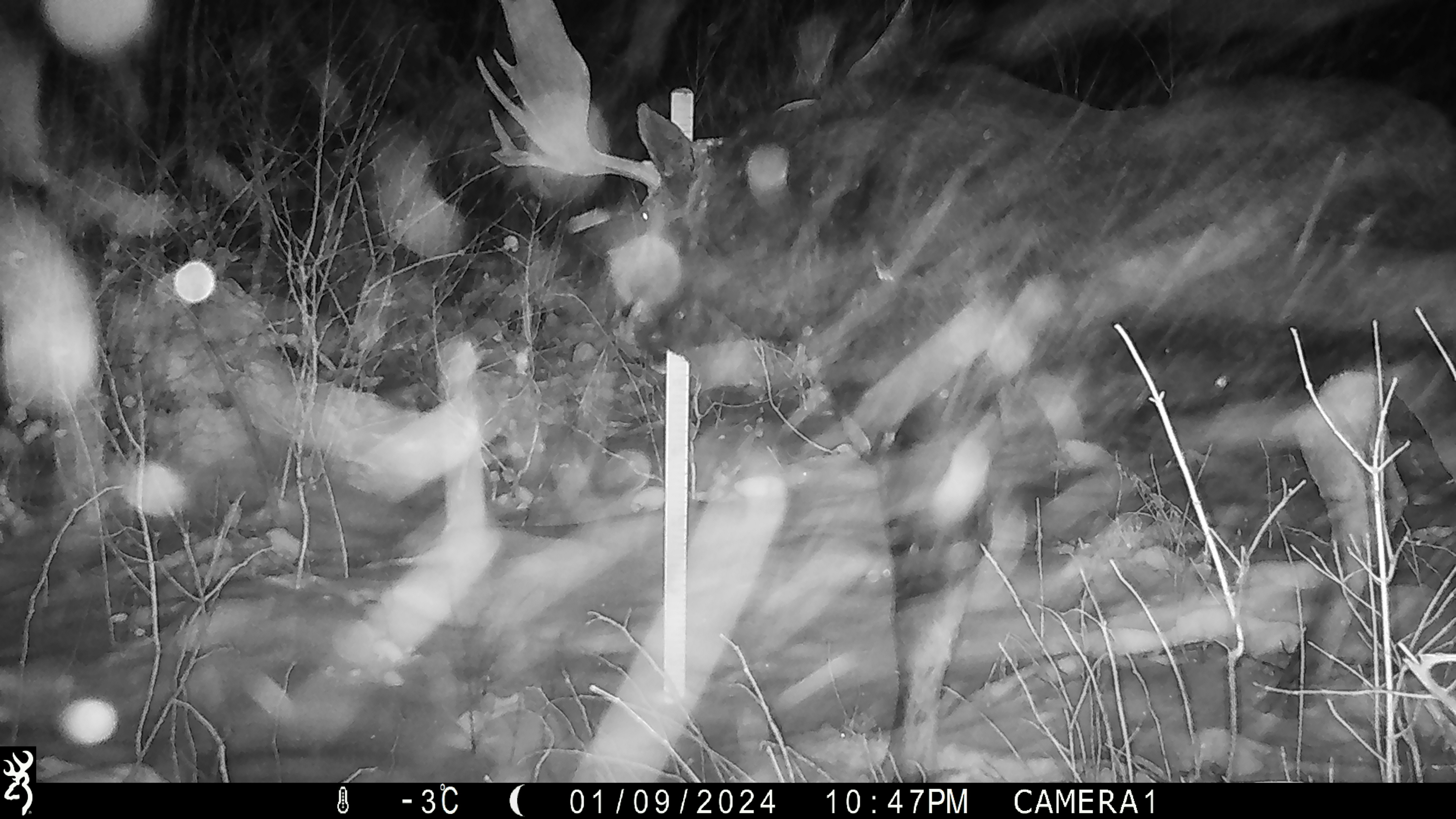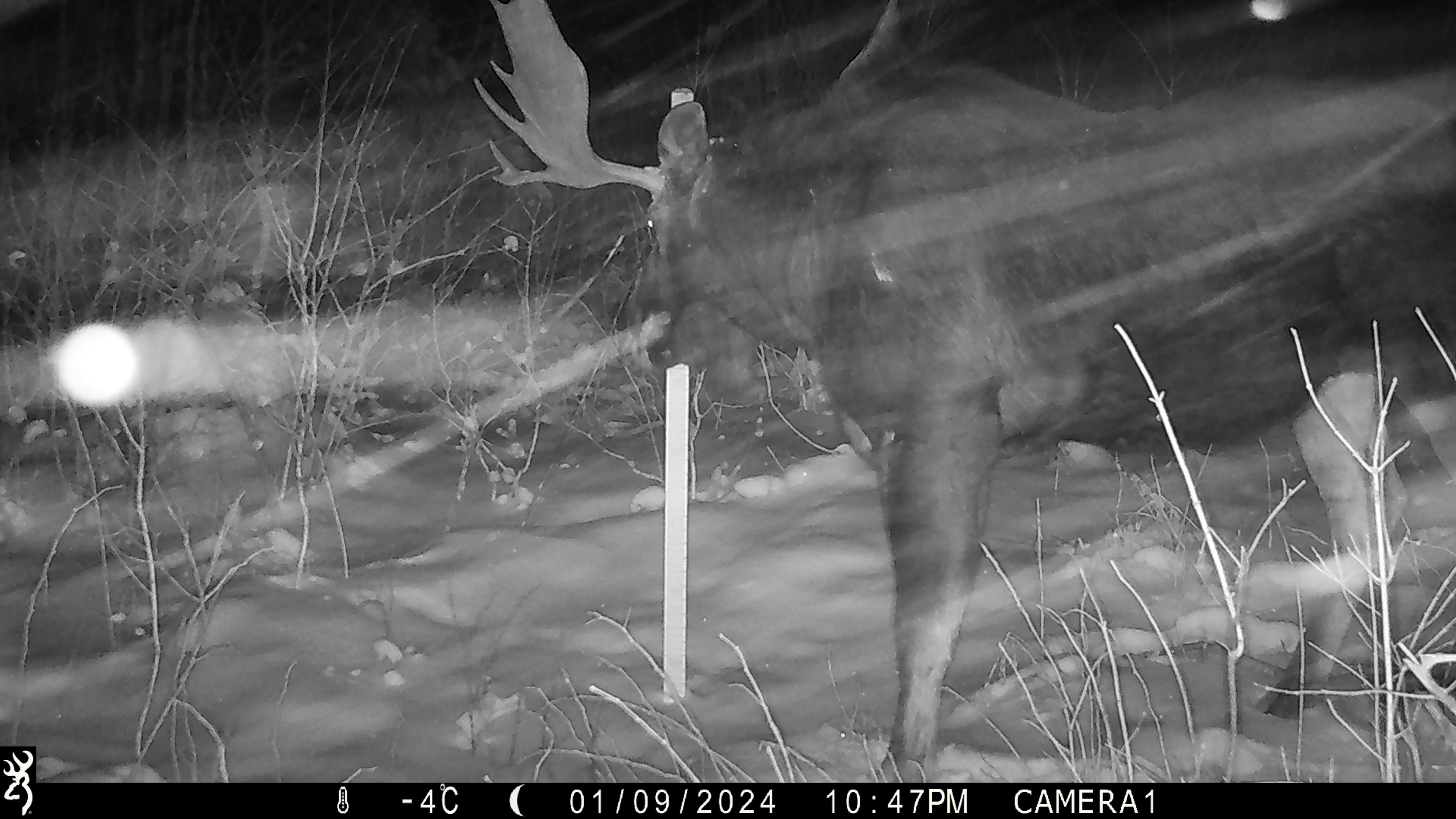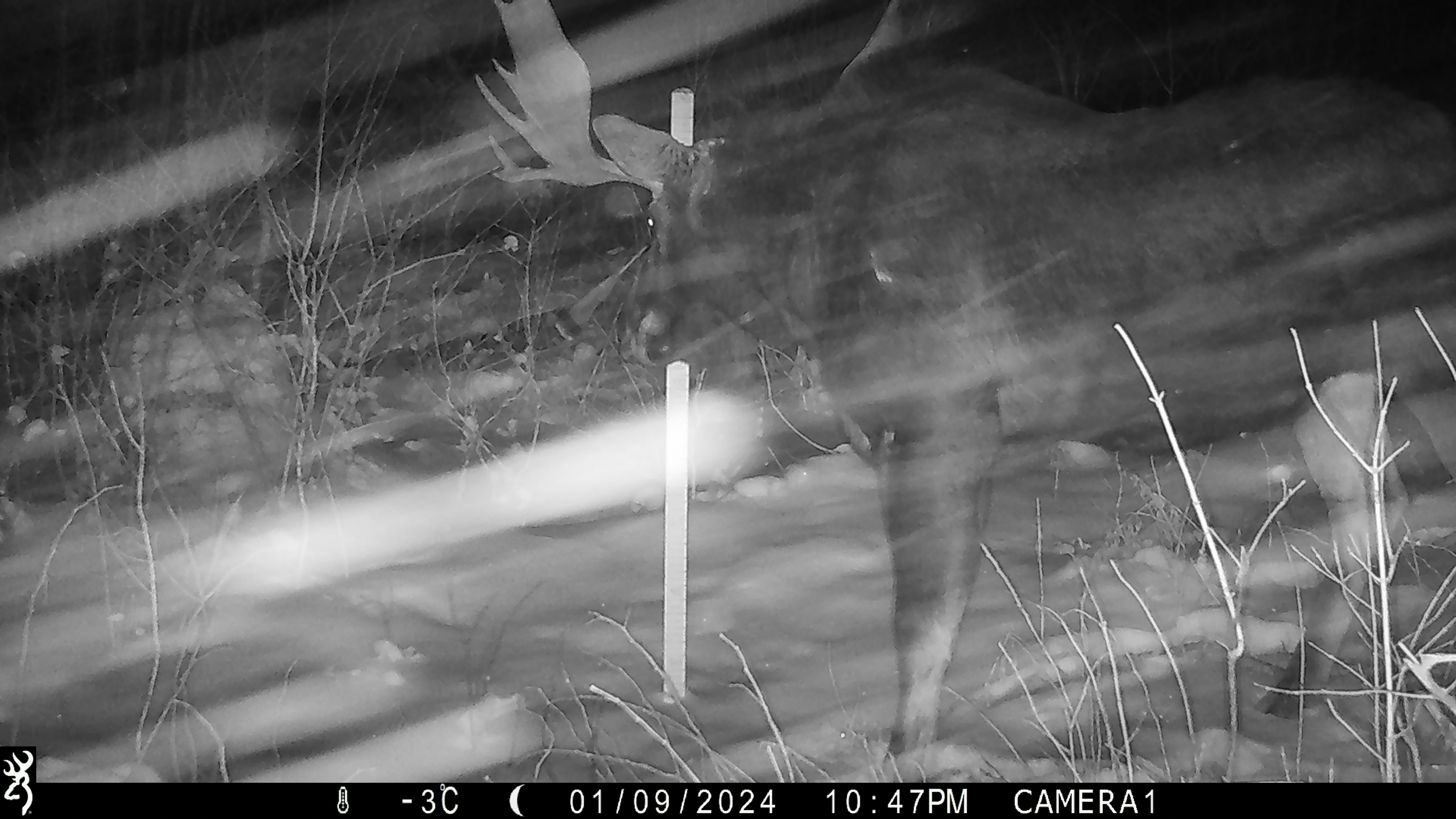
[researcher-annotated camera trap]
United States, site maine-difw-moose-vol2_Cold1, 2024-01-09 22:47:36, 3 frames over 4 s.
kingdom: Animalia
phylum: Chordata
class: Mammalia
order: Artiodactyla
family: Cervidae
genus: Alces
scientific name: Alces alces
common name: moose